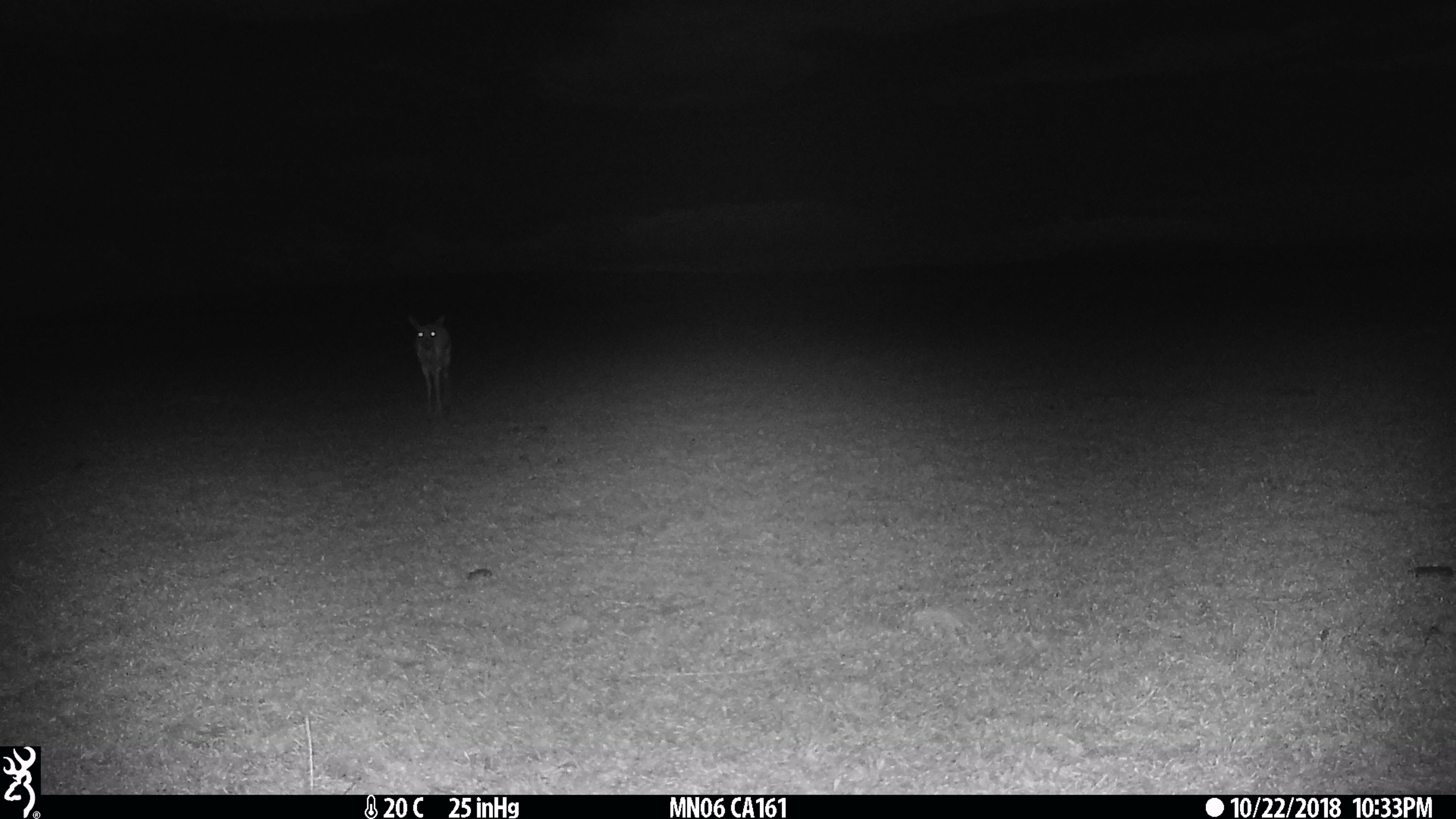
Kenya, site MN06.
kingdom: Animalia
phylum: Chordata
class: Mammalia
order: Artiodactyla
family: Bovidae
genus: Eudorcas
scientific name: Eudorcas thomsonii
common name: thomon's gazelle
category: gazelle thomsons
Gazelle thomsons (thomon's gazelle) (Eudorcas thomsonii).